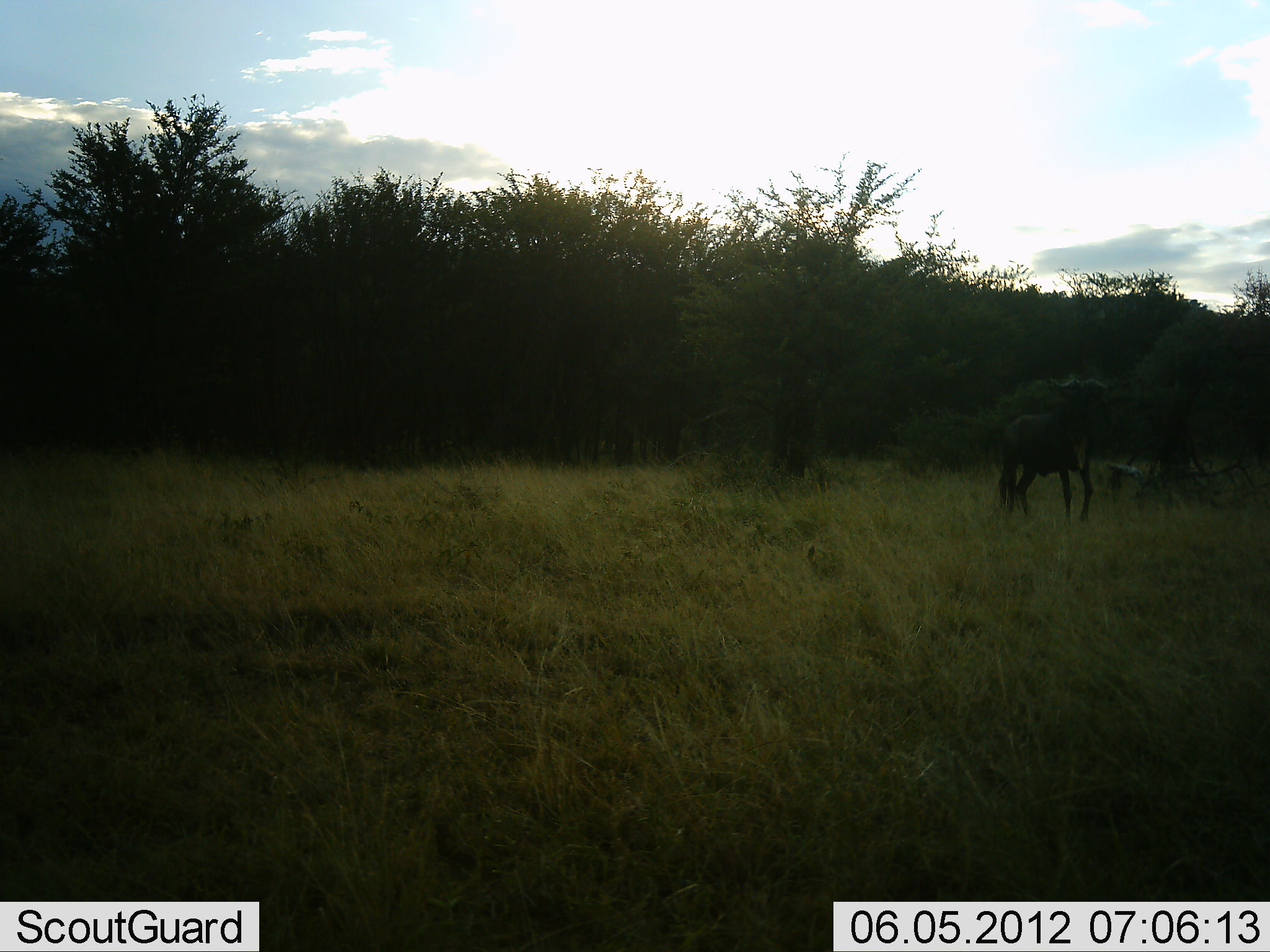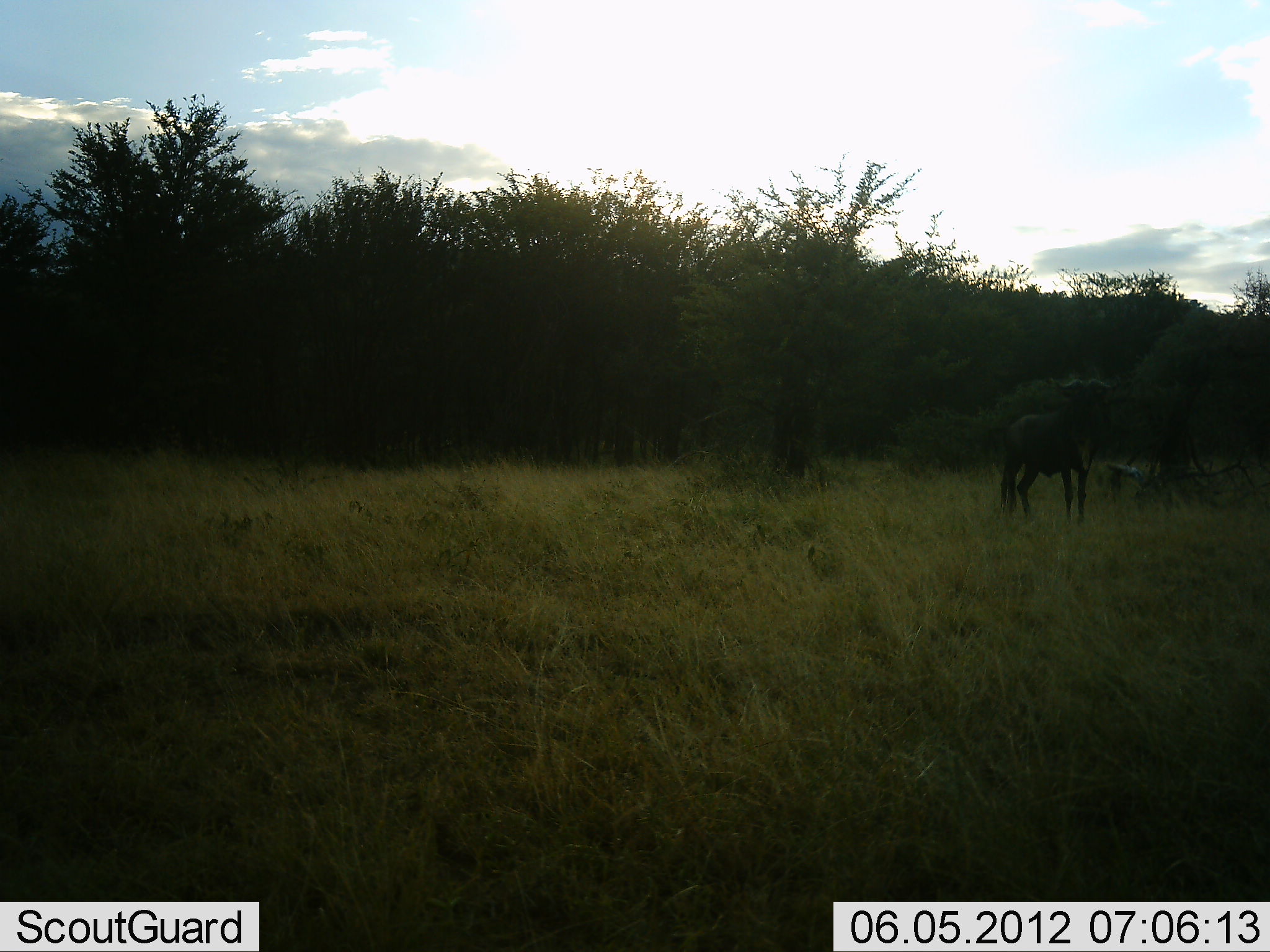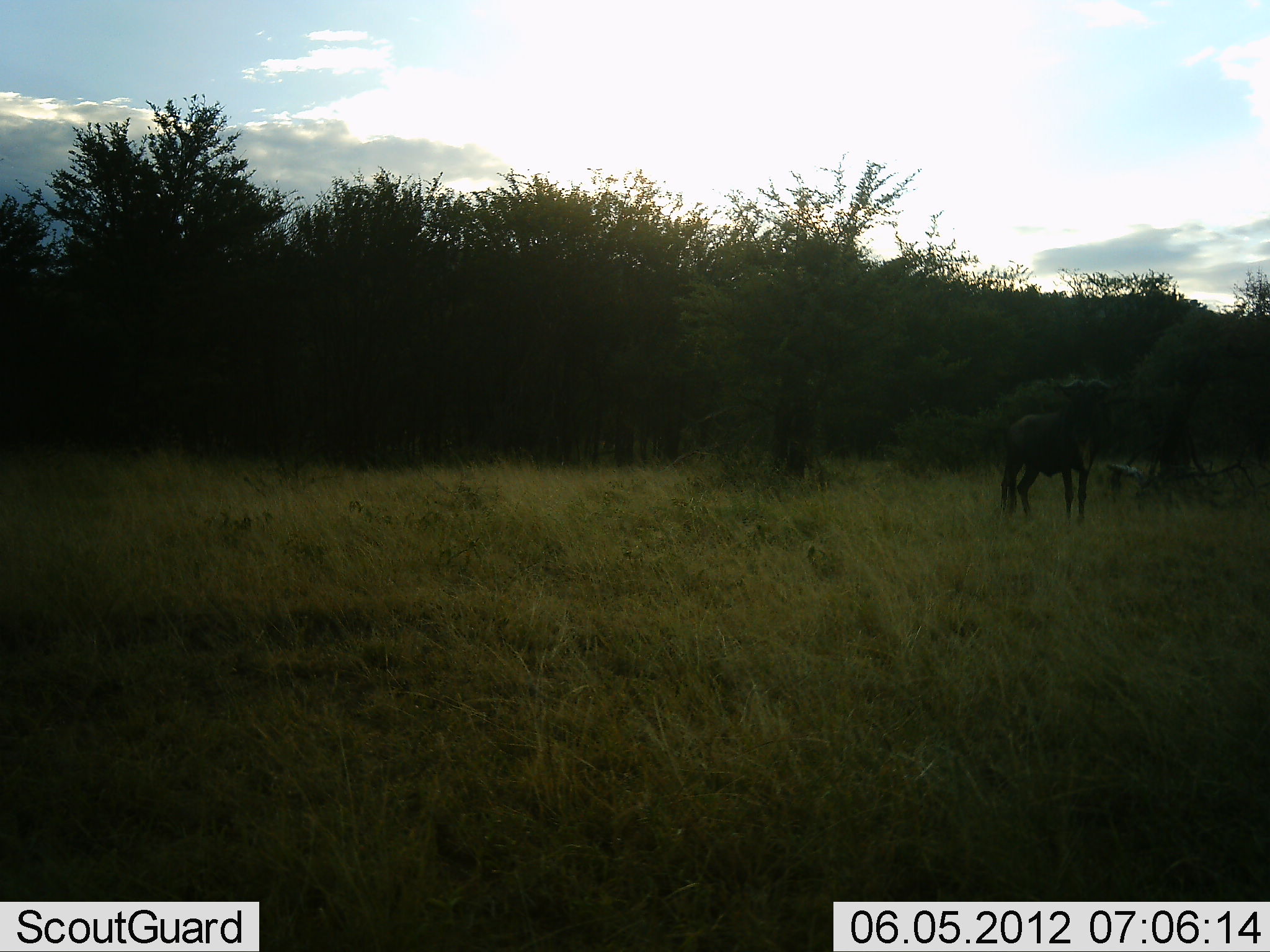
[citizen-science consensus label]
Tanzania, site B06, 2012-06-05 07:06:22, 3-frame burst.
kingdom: Animalia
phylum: Chordata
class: Mammalia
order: Artiodactyla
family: Bovidae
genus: Connochaetes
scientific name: Connochaetes taurinus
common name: blue wildebeest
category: wildebeest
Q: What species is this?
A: Wildebeest (blue wildebeest) (Connochaetes taurinus).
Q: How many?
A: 1.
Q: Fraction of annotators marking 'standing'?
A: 100%.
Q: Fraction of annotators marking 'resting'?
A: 0%.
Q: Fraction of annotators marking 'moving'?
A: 0%.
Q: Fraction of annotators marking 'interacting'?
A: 0%.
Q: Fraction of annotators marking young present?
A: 0%.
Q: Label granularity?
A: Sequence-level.